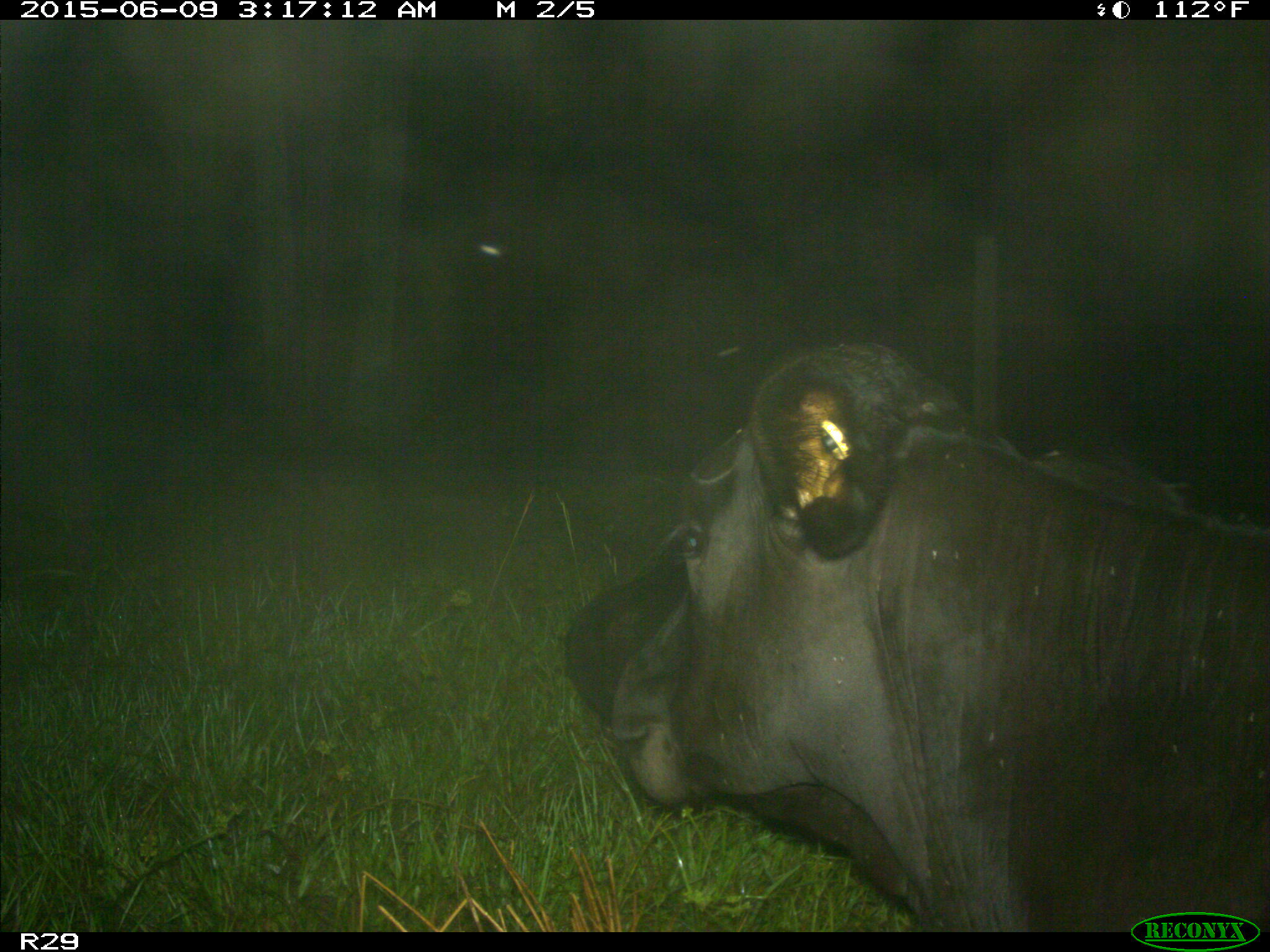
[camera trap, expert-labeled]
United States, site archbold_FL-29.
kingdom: Animalia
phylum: Chordata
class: Mammalia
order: Artiodactyla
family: Bovidae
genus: Bos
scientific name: Bos taurus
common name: domestic cow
Bos taurus (domestic cow).